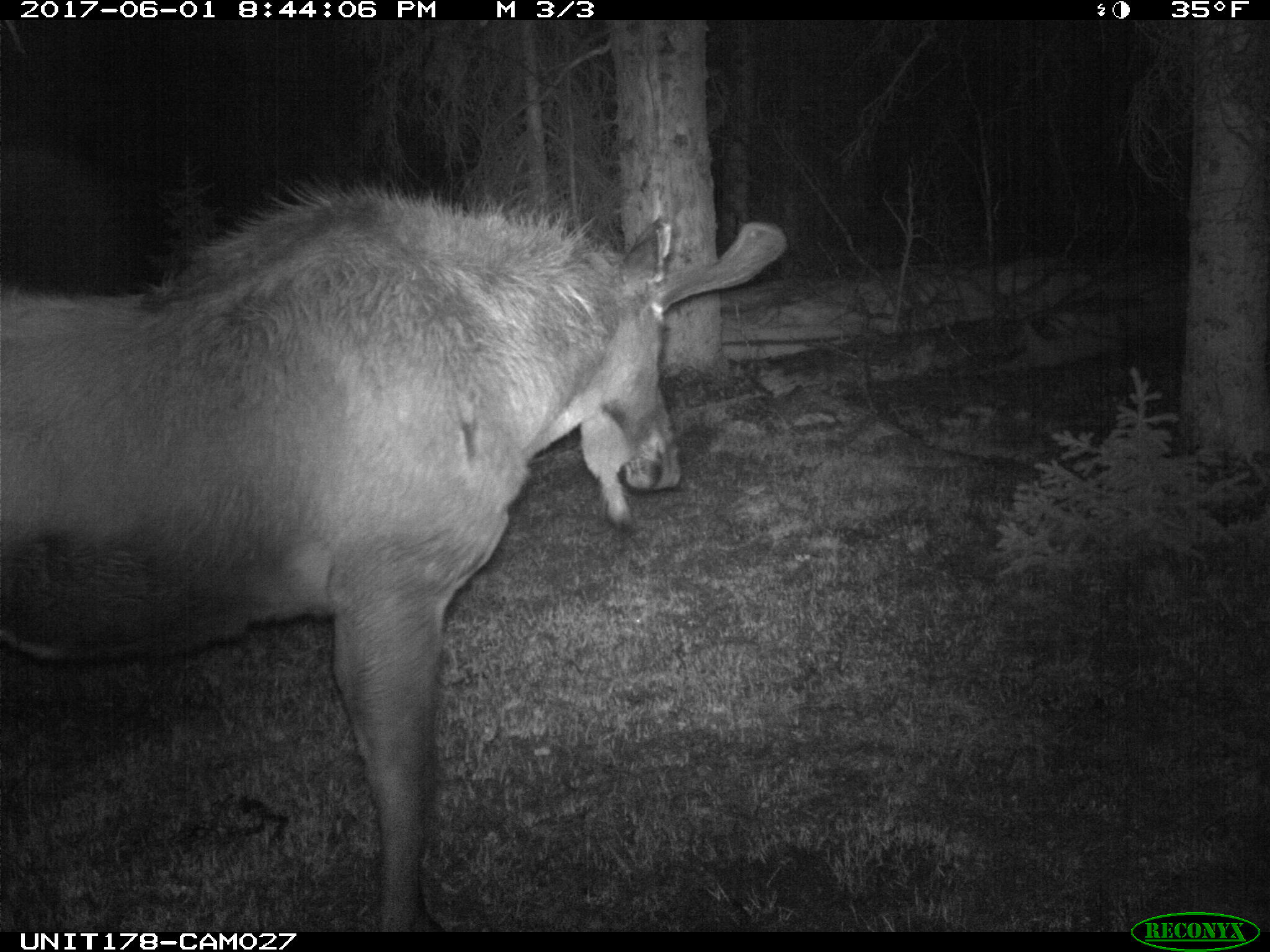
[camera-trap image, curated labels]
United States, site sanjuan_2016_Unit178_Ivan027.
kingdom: Animalia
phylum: Chordata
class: Mammalia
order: Artiodactyla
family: Cervidae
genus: Alces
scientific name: Alces alces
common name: moose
Alces alces (moose).